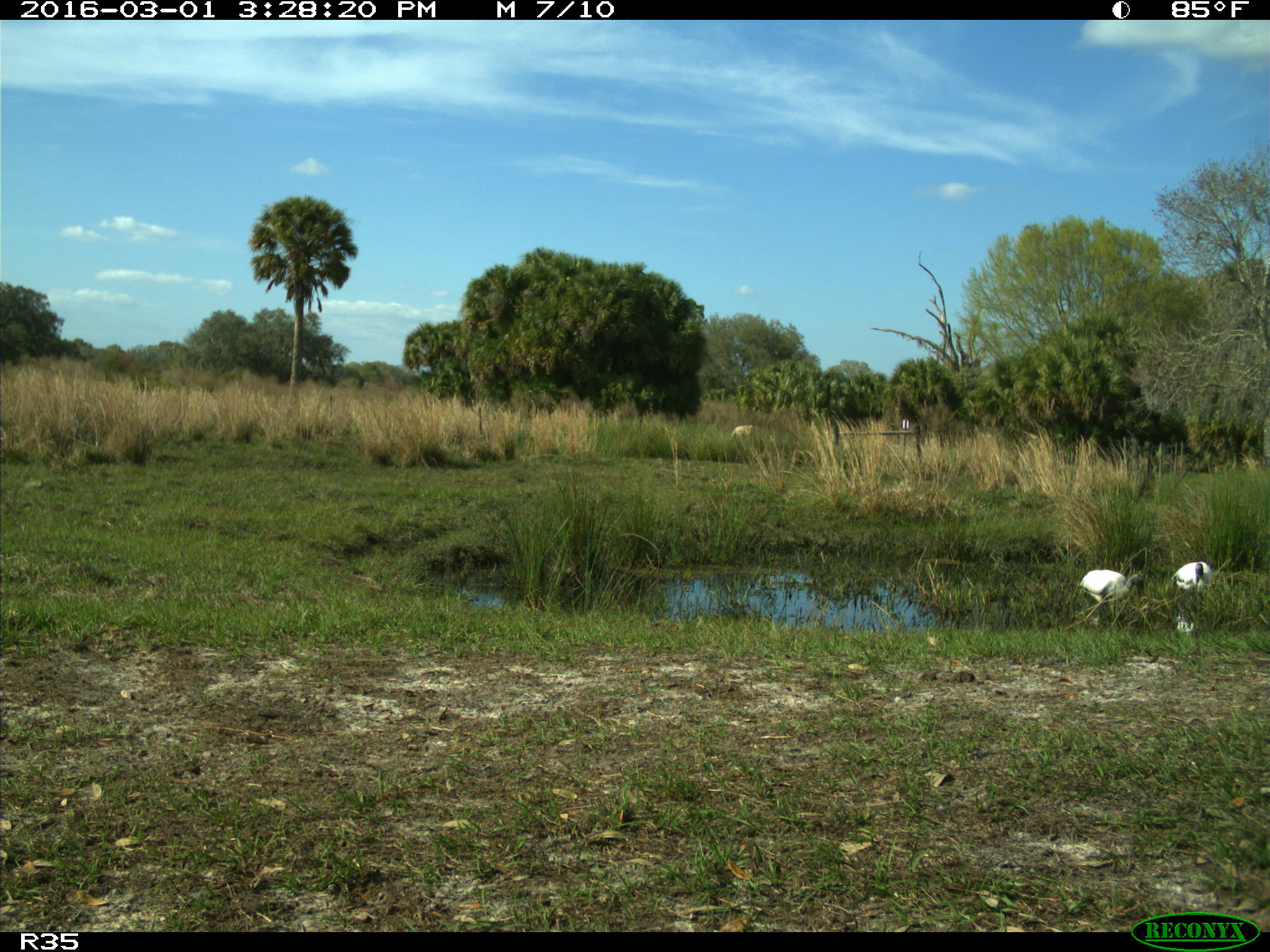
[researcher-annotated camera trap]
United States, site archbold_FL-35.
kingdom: Animalia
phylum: Chordata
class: Aves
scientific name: Aves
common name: birds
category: unidentified bird